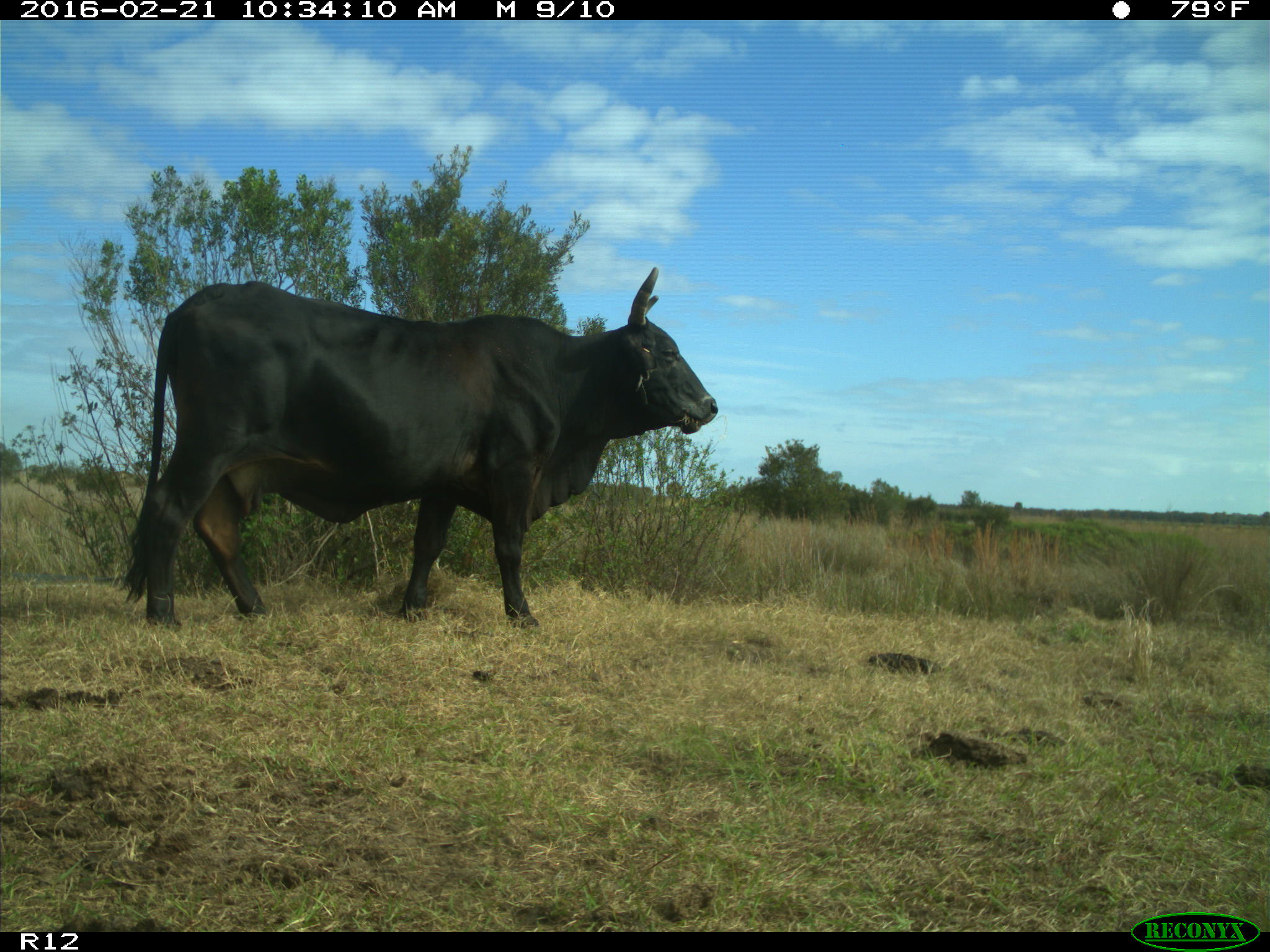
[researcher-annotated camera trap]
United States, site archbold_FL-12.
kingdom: Animalia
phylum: Chordata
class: Mammalia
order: Artiodactyla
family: Bovidae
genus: Bos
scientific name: Bos taurus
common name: domestic cow